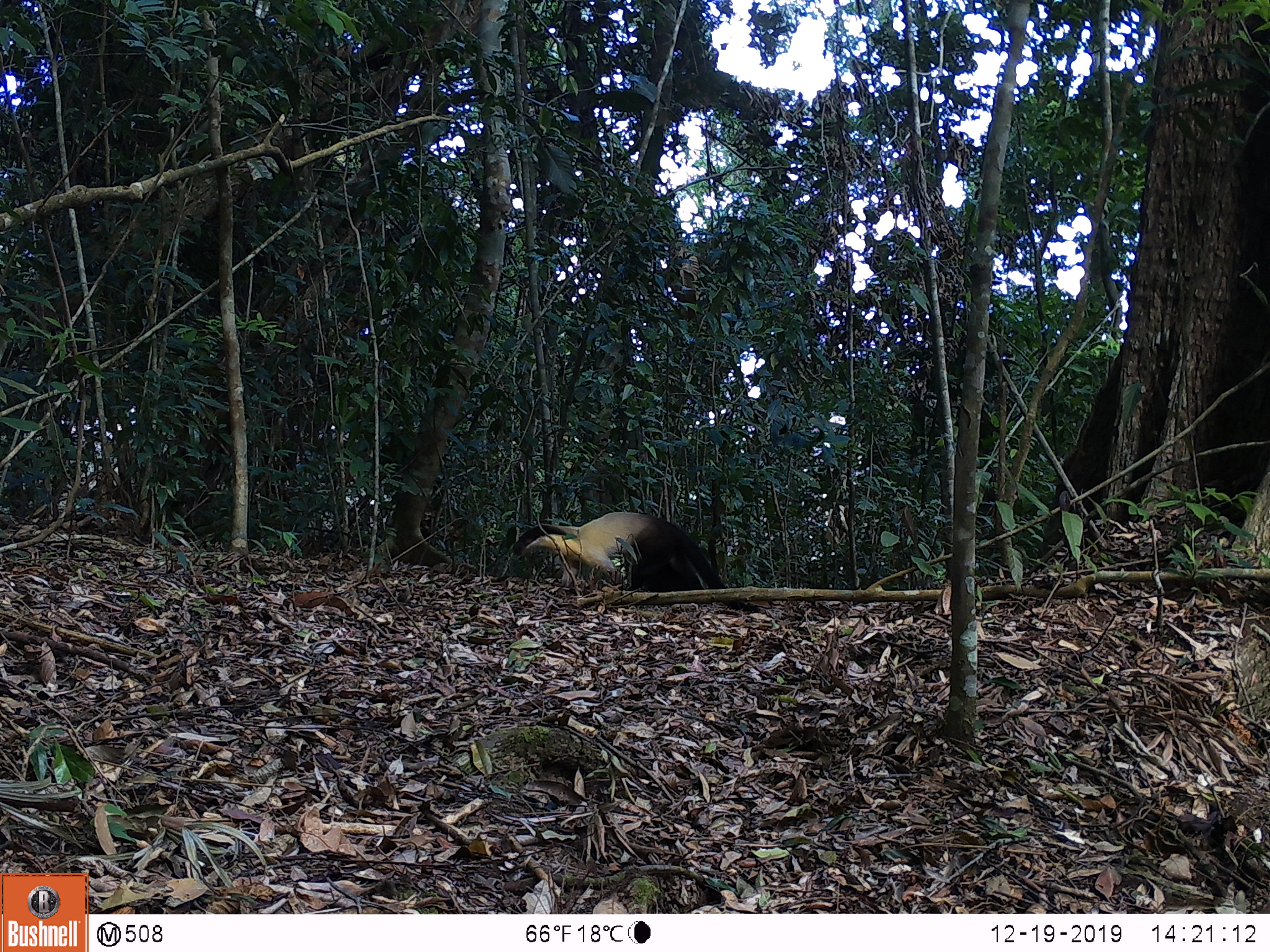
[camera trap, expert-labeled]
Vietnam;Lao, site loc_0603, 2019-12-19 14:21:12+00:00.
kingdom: Animalia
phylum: Chordata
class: Mammalia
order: Carnivora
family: Mustelidae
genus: Martes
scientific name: Martes flavigula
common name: yellow-throated marten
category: yellow throated marten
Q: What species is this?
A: Yellow throated marten (yellow-throated marten) (Martes flavigula).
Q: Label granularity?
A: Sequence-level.